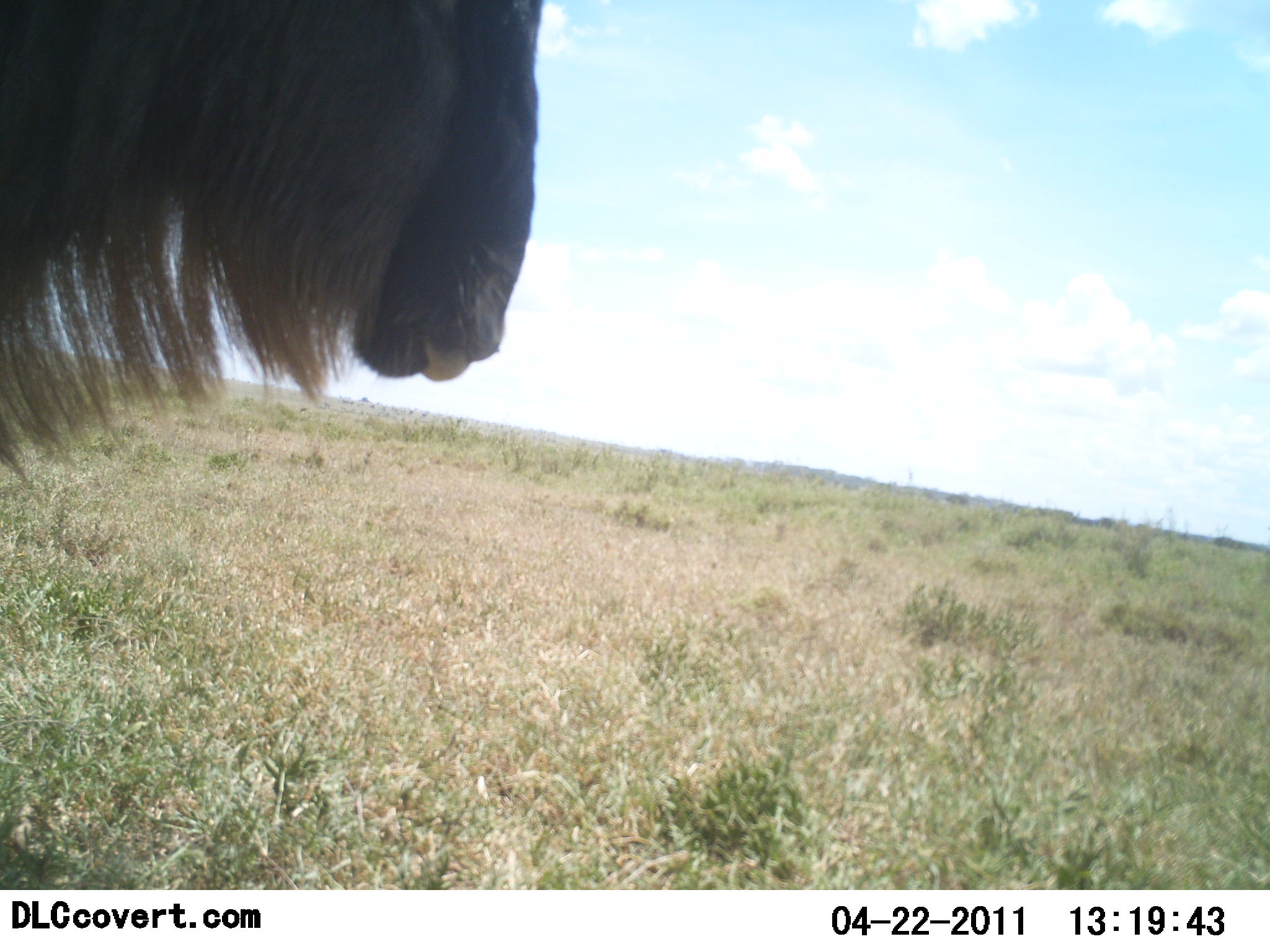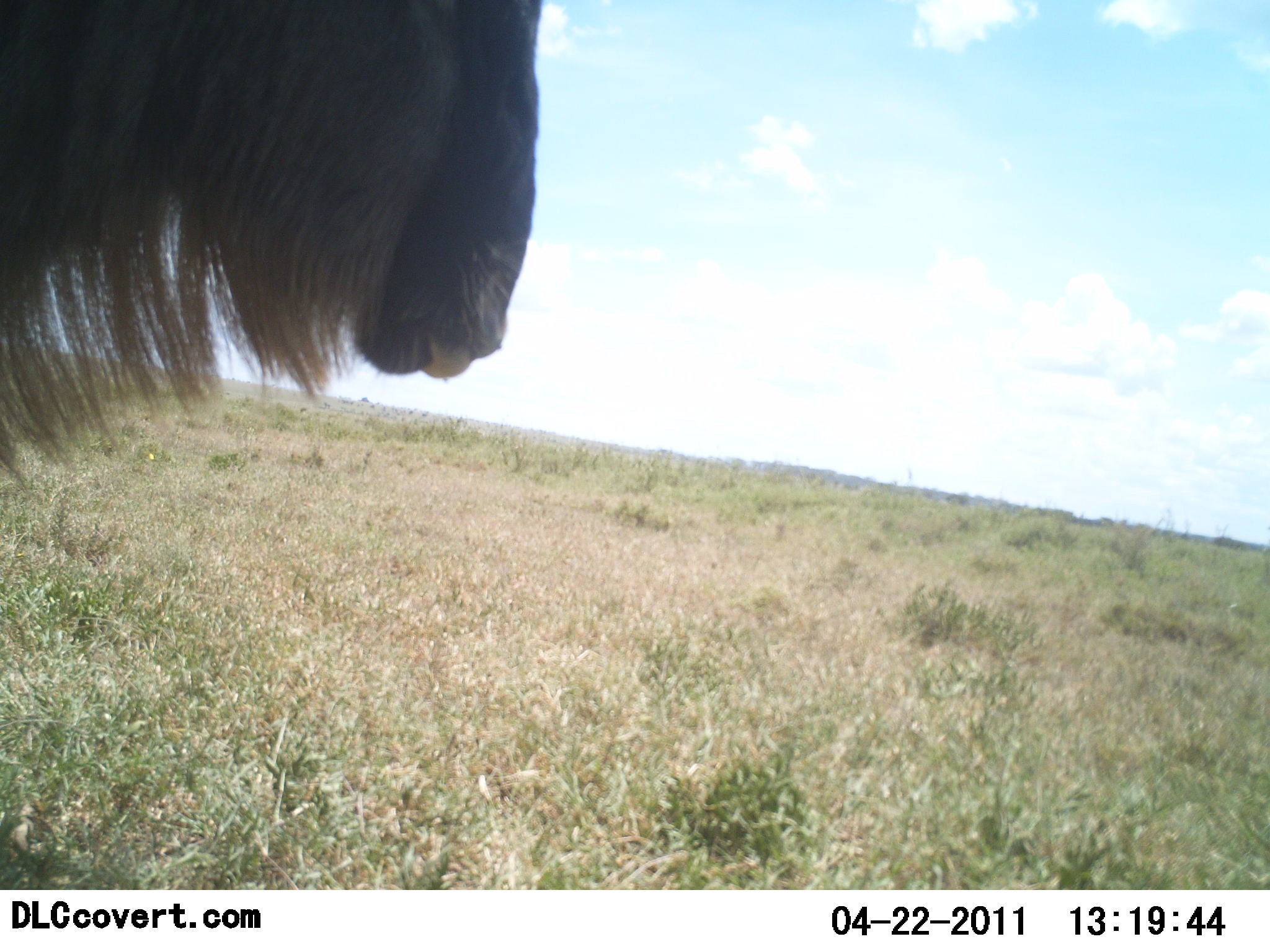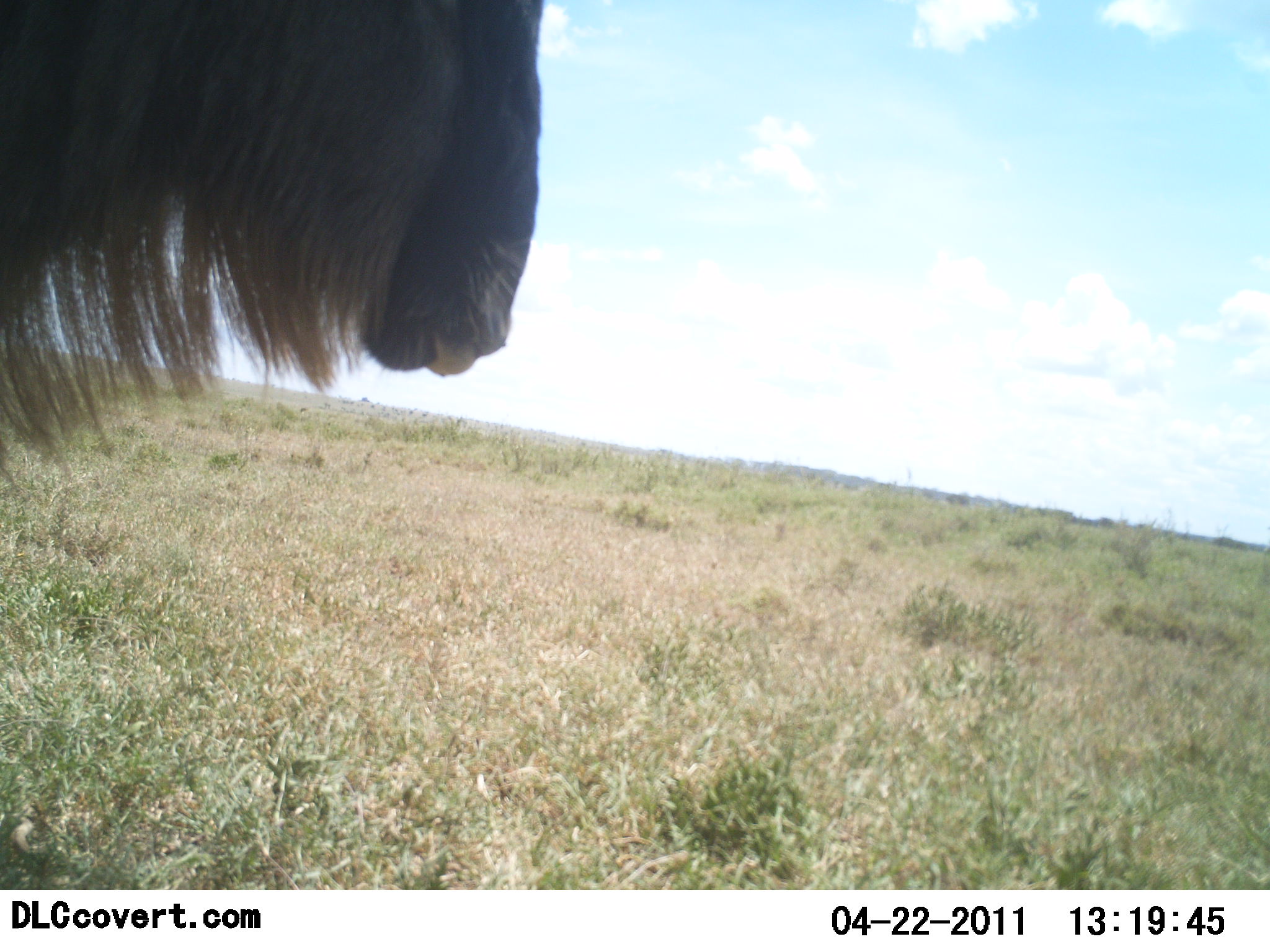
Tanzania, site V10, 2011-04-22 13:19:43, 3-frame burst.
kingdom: Animalia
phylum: Chordata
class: Mammalia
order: Artiodactyla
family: Bovidae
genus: Connochaetes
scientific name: Connochaetes taurinus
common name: blue wildebeest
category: wildebeest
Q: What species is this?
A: Wildebeest (blue wildebeest) (Connochaetes taurinus).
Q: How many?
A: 1.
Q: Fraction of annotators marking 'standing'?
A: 91%.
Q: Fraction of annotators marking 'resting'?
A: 9%.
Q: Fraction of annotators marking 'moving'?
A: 9%.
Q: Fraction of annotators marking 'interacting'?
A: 0%.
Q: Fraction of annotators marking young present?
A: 0%.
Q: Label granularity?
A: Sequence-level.